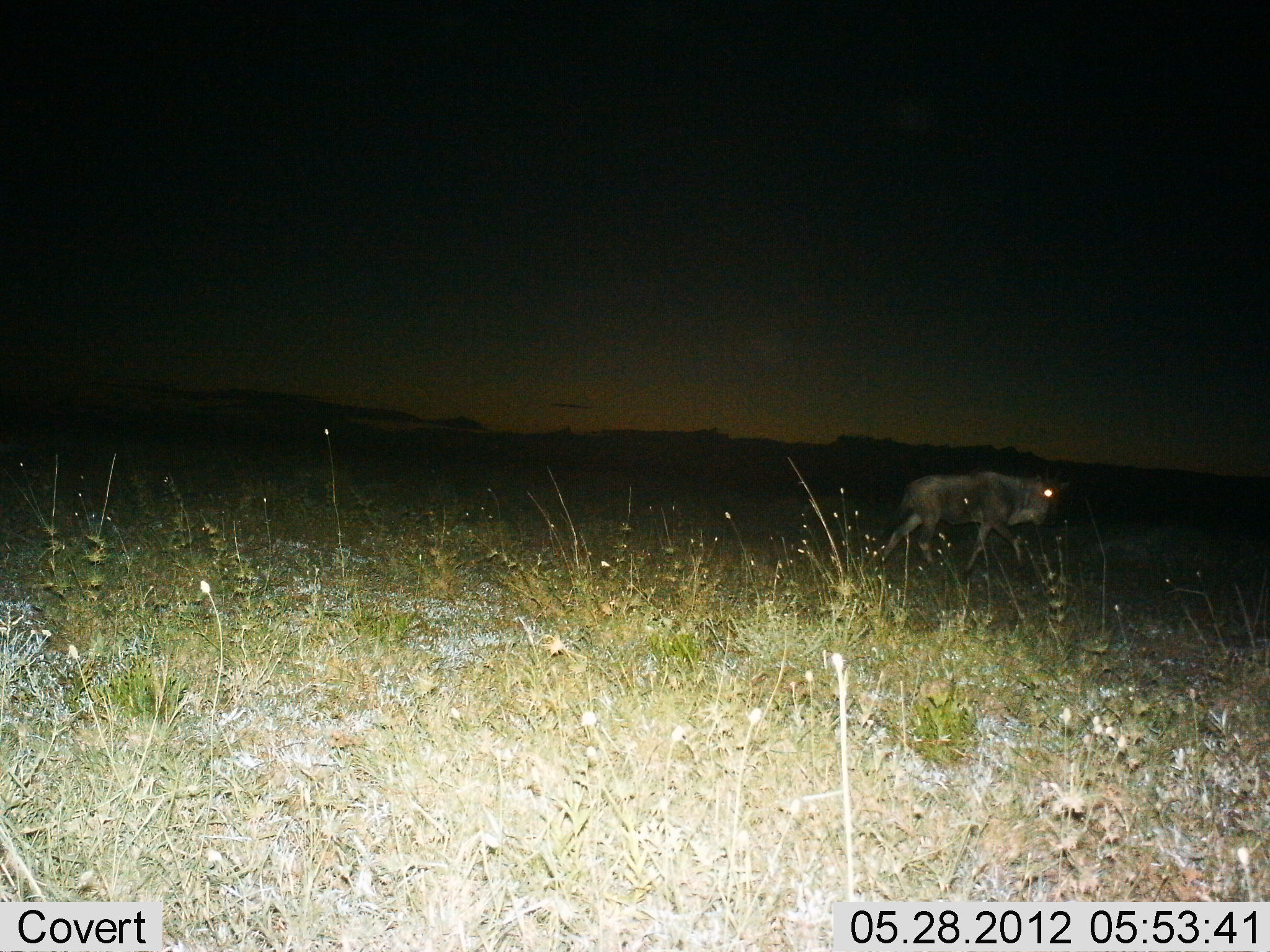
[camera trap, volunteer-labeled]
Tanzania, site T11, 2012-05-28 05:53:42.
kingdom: Animalia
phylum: Chordata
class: Mammalia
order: Artiodactyla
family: Bovidae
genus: Connochaetes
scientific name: Connochaetes taurinus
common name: blue wildebeest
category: wildebeest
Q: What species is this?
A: Wildebeest (blue wildebeest) (Connochaetes taurinus).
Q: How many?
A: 1.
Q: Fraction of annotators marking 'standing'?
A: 0%.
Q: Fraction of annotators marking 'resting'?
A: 0%.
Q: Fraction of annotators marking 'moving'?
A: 100%.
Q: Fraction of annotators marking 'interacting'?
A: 0%.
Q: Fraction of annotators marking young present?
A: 0%.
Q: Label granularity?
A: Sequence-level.